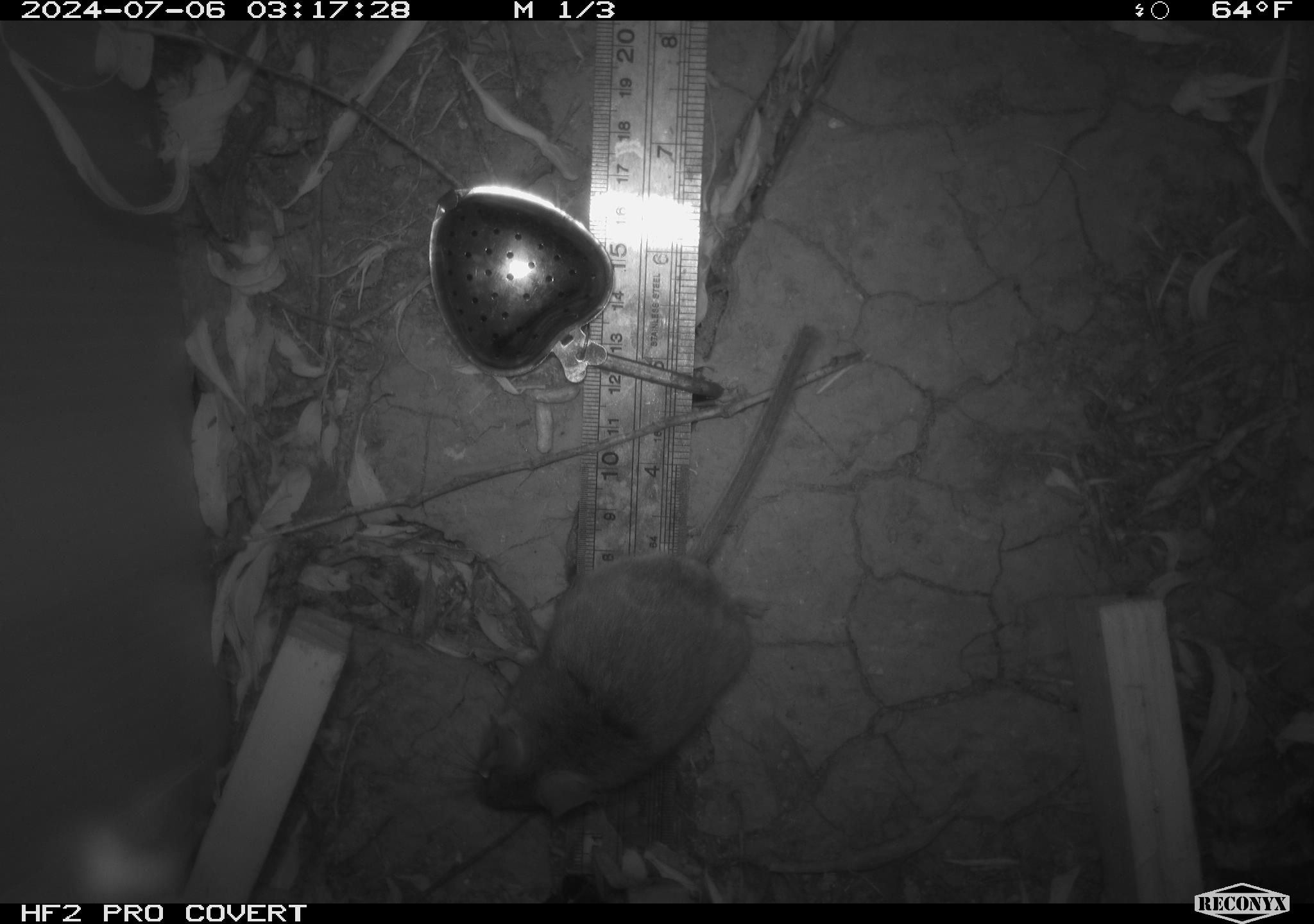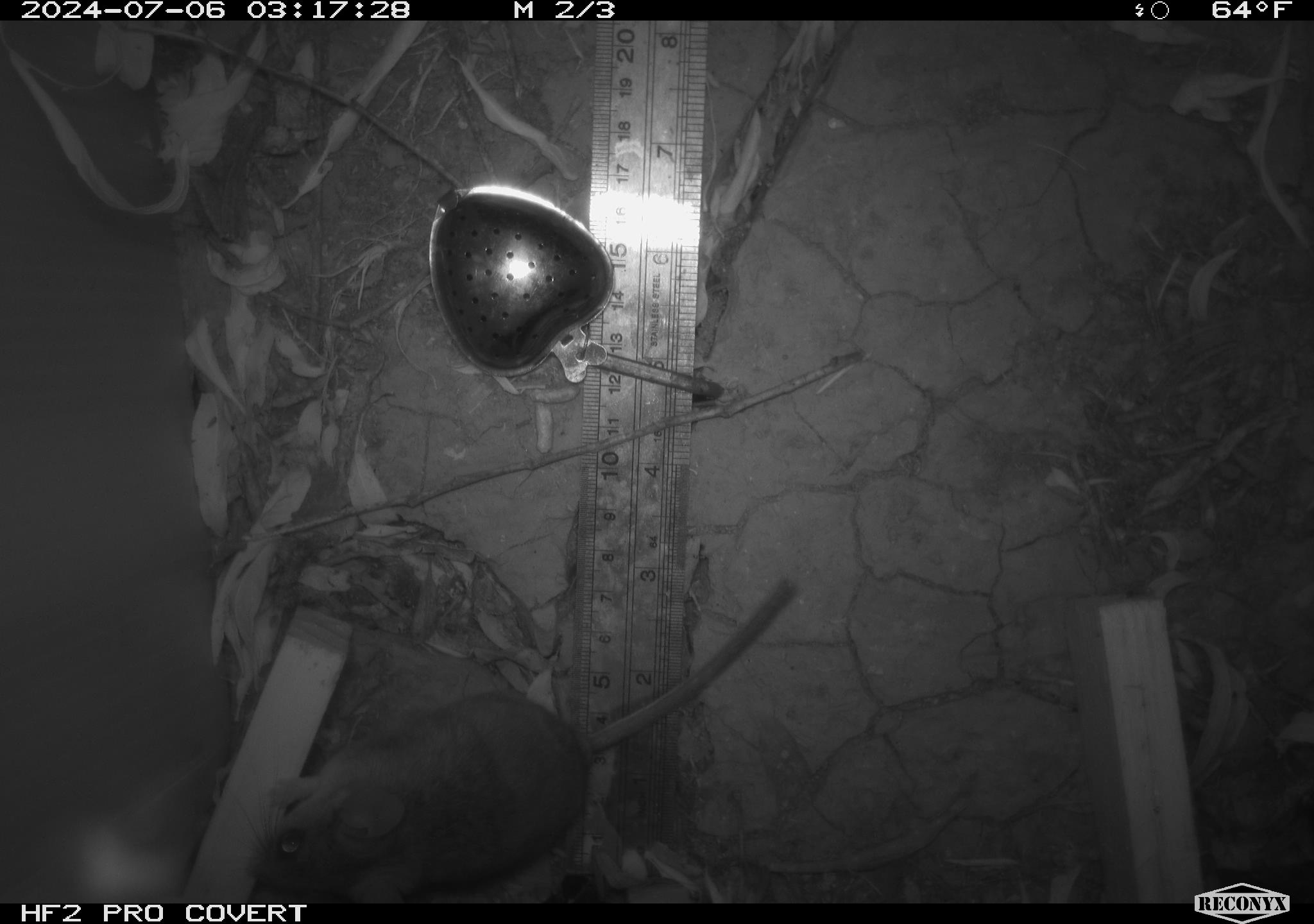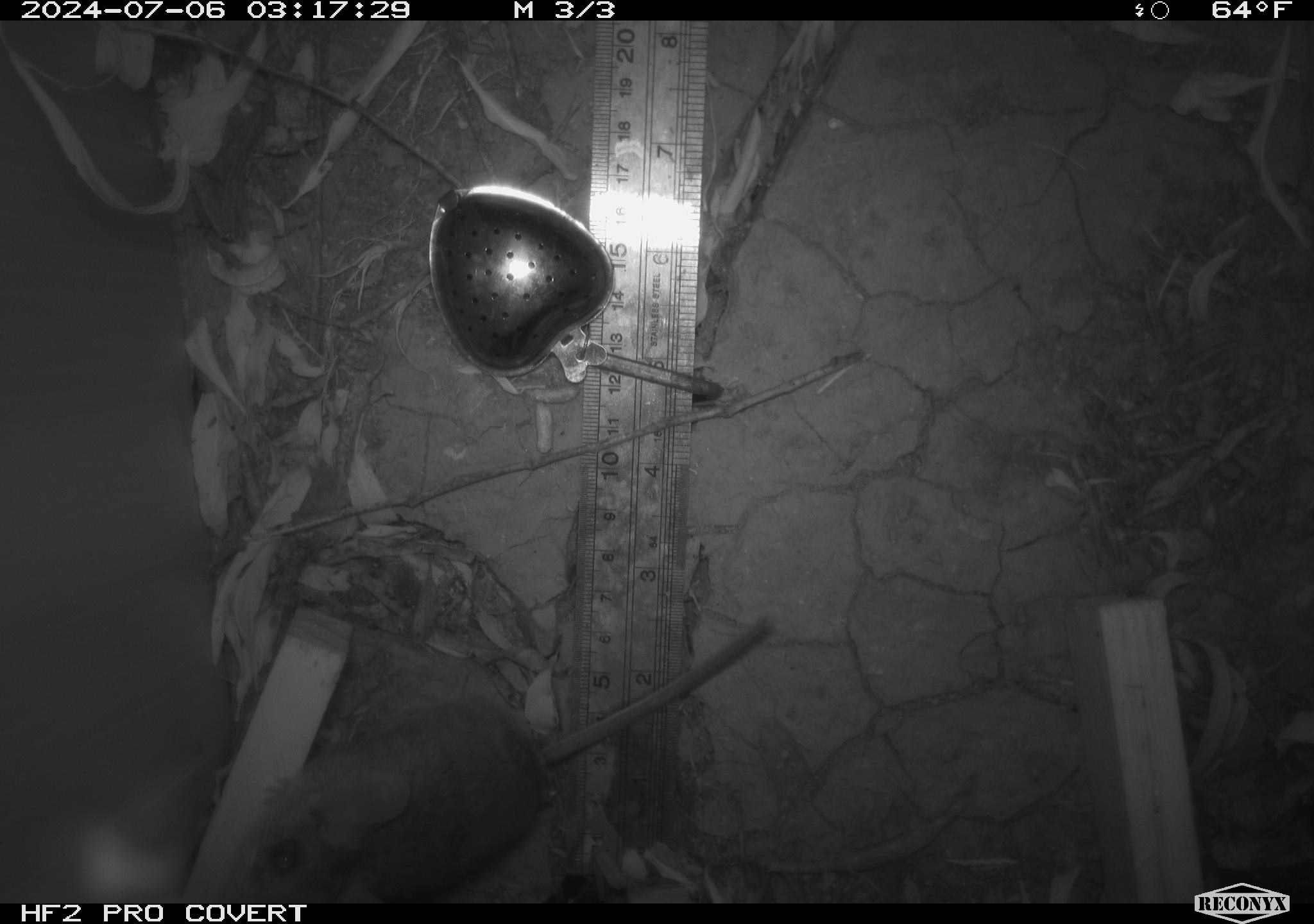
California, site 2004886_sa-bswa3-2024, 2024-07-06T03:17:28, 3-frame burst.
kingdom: Animalia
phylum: Chordata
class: Mammalia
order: Rodentia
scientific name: Rodentia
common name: mouse species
Mouse species (Rodentia).